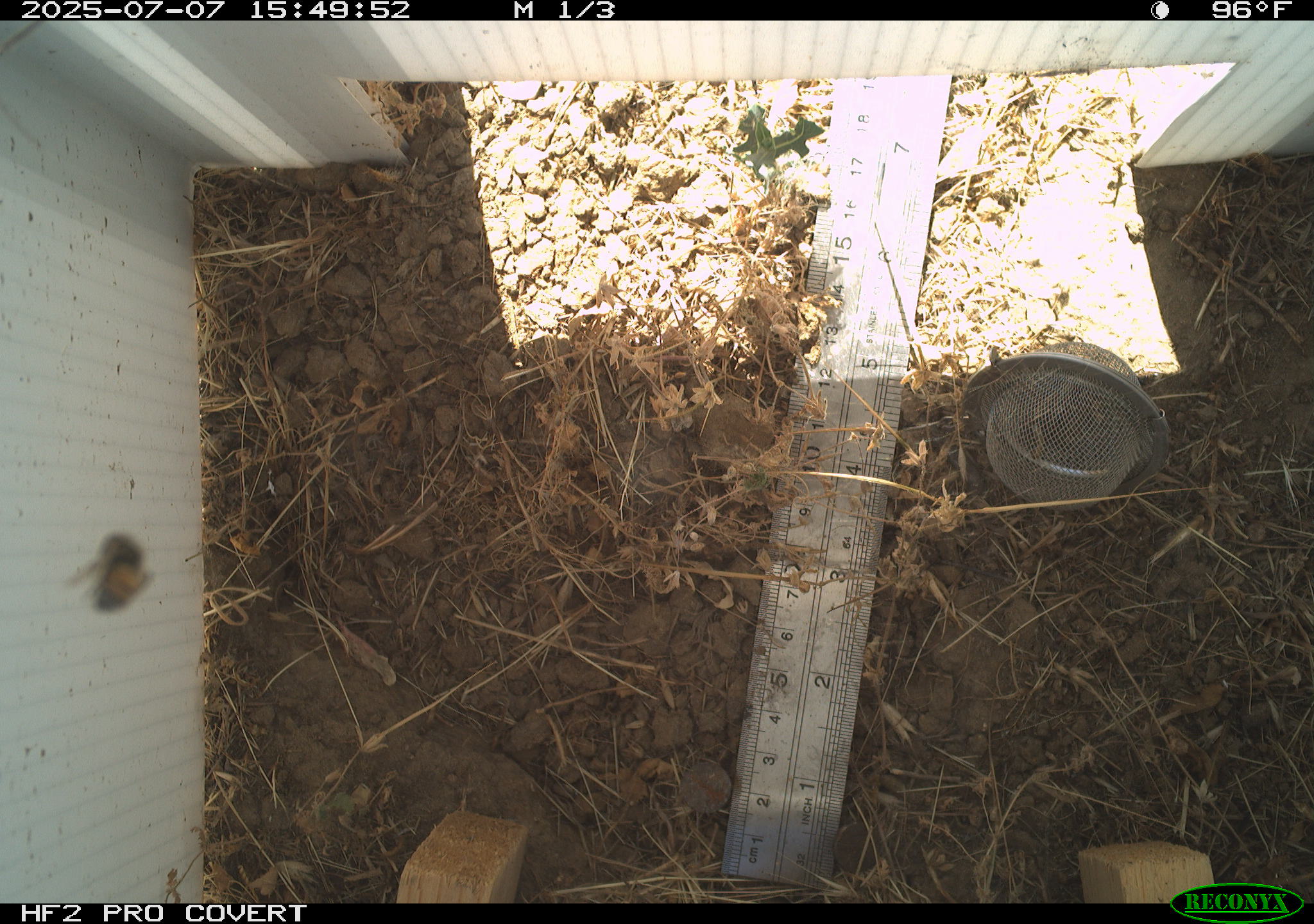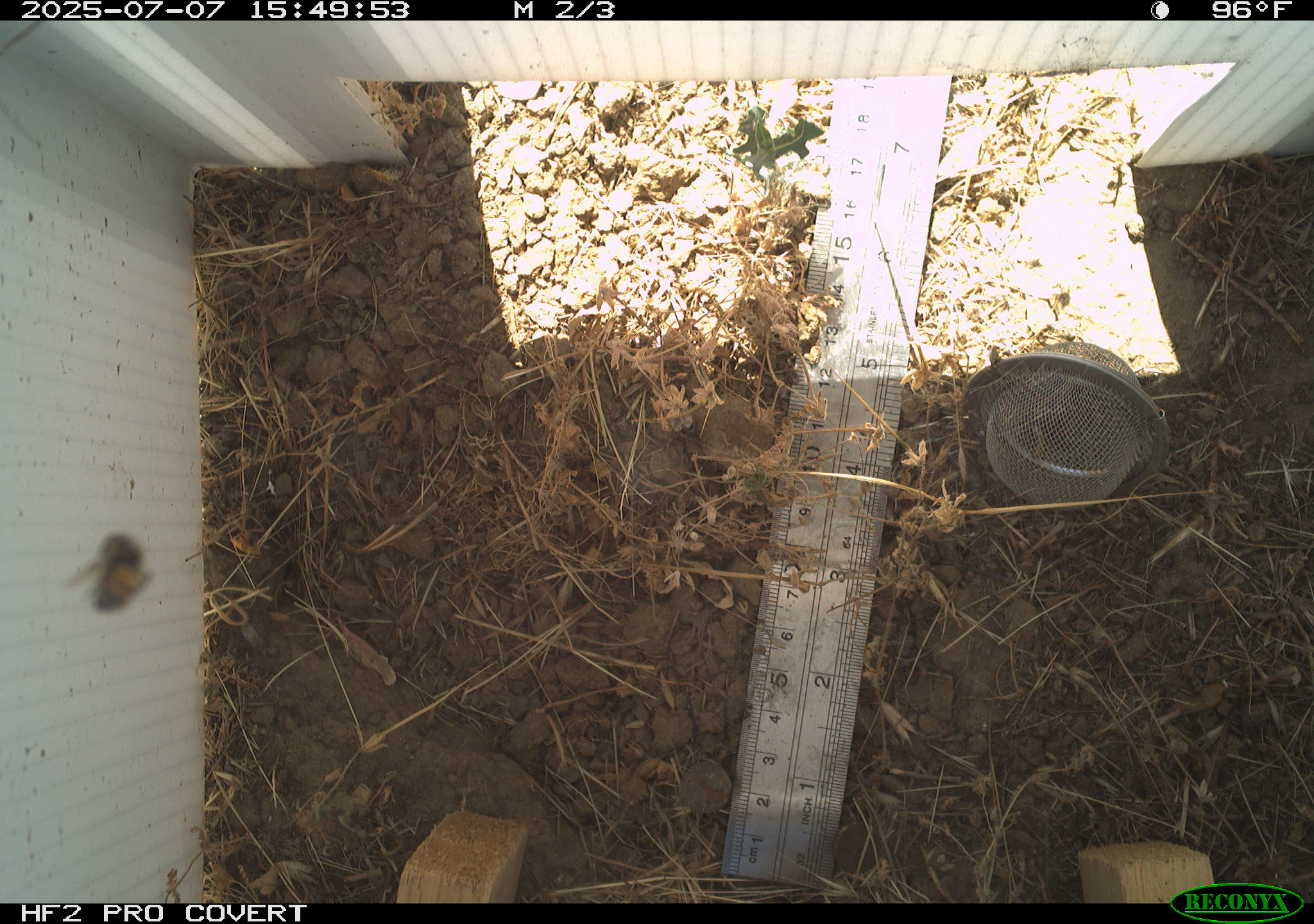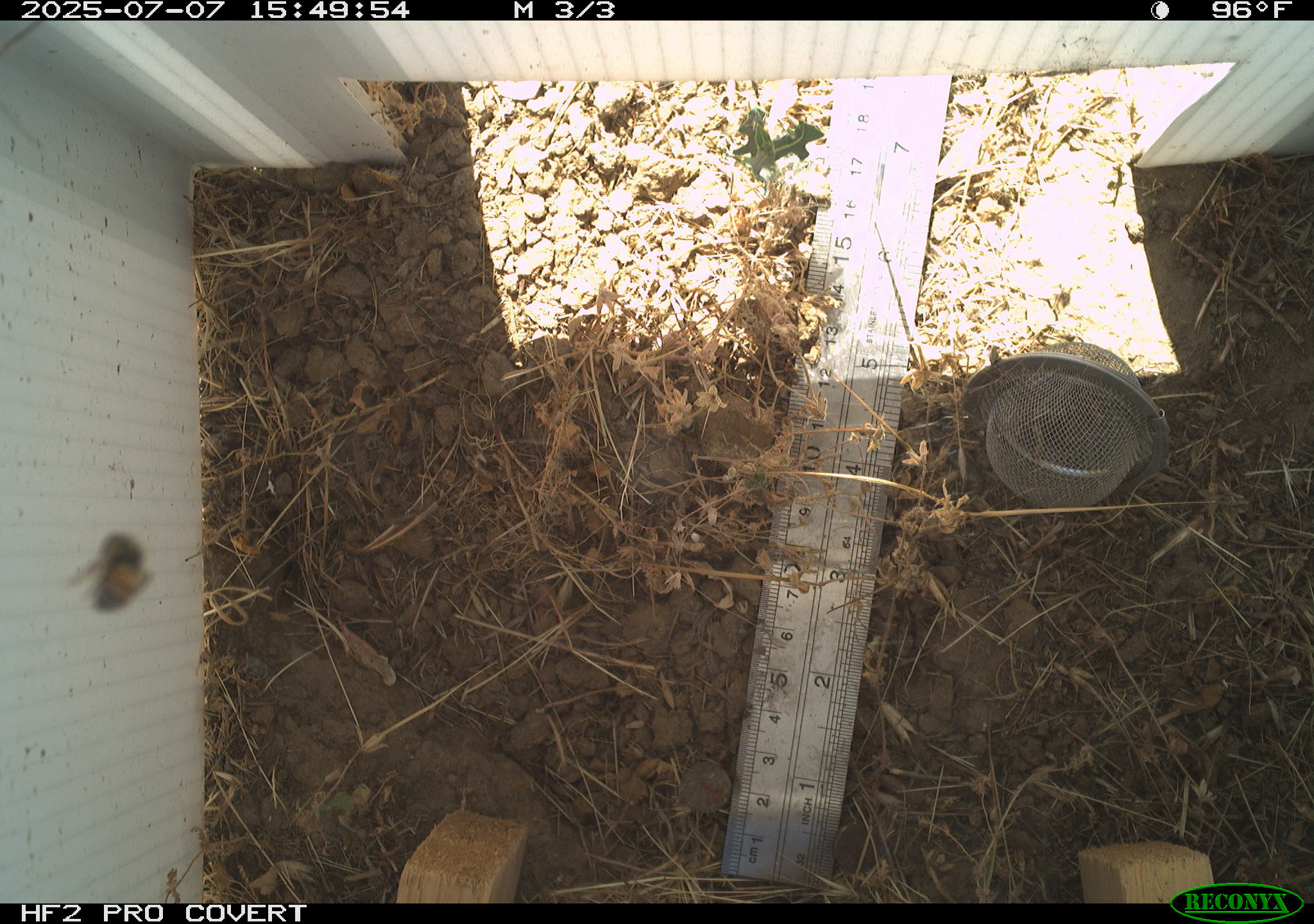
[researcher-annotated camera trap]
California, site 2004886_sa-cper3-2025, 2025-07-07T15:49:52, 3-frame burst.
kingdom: Animalia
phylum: Arthropoda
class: Insecta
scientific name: Insecta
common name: insect